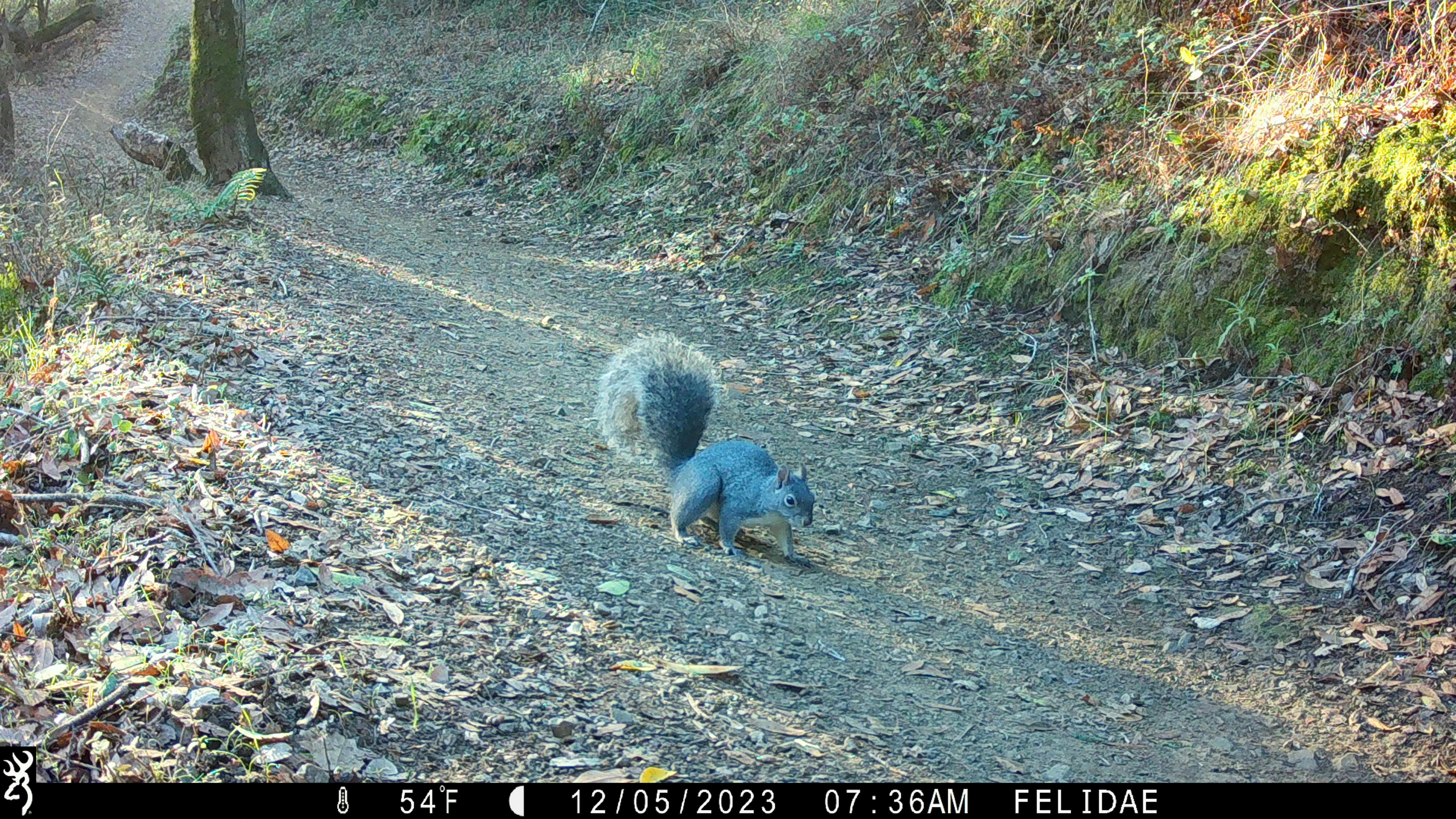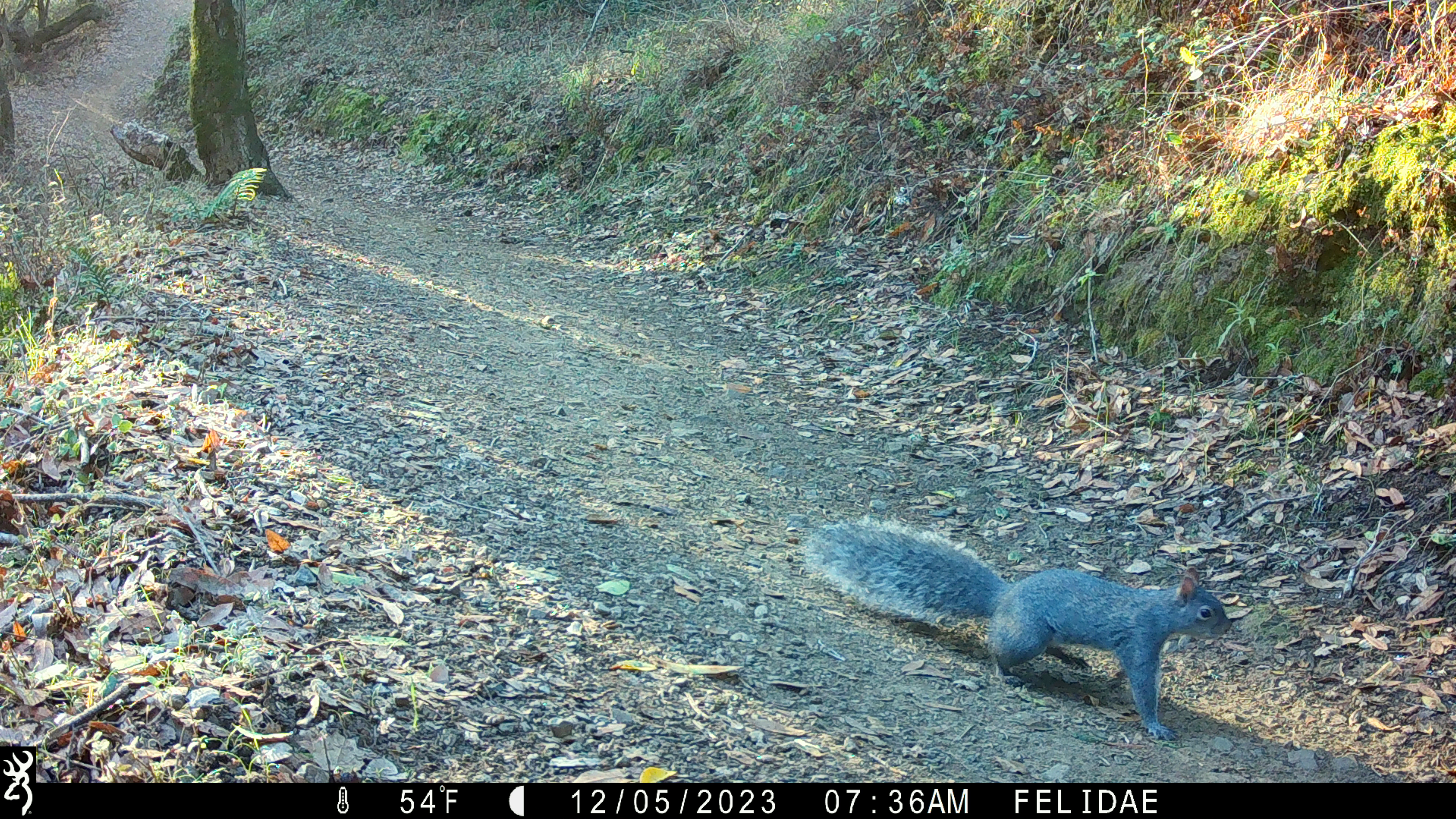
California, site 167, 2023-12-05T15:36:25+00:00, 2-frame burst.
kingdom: Animalia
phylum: Chordata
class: Mammalia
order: Rodentia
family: Sciuridae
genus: Sciurus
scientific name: Sciurus griseus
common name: western gray squirrel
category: western grey squirrel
Western grey squirrel (western gray squirrel) (Sciurus griseus).